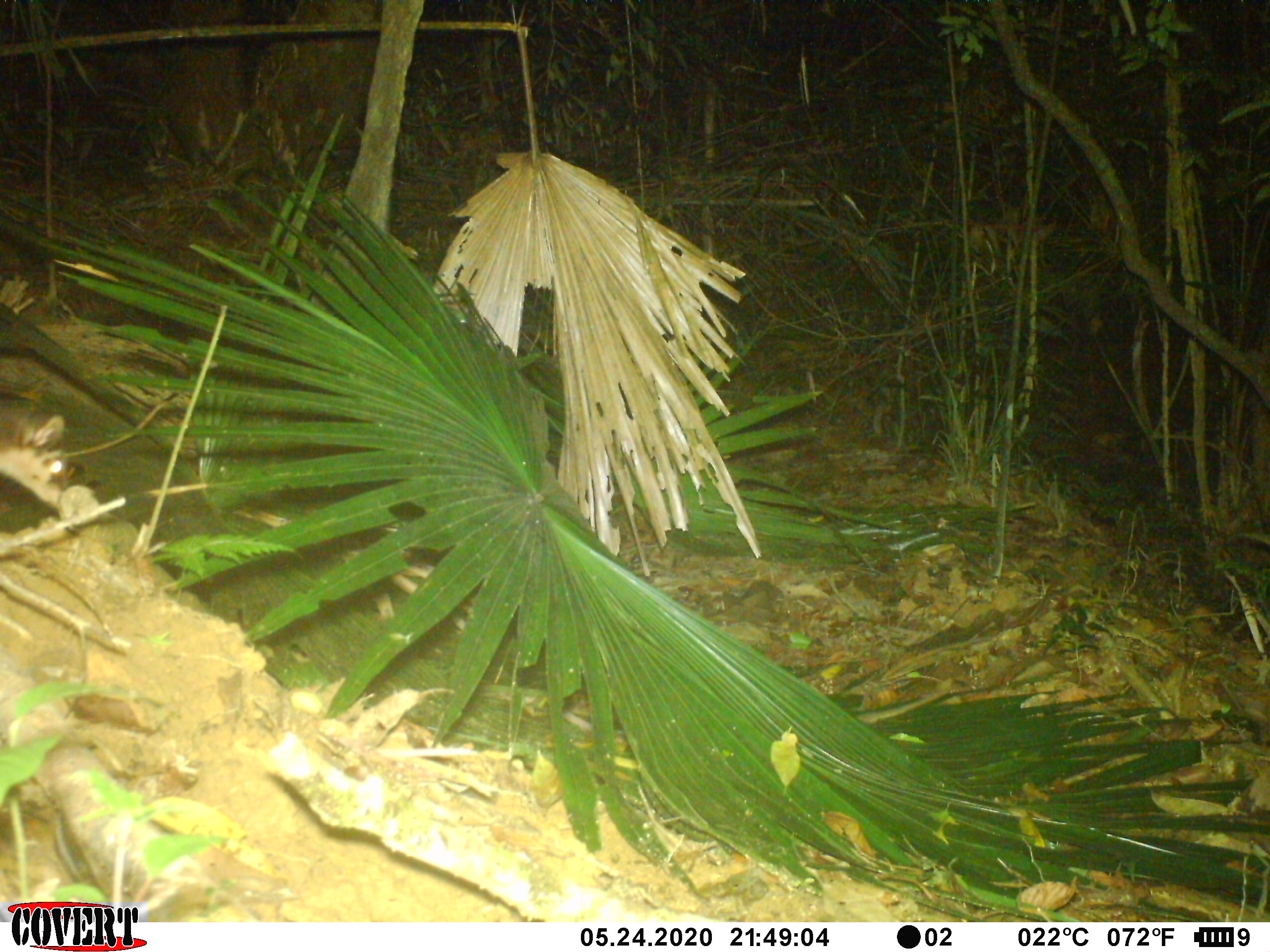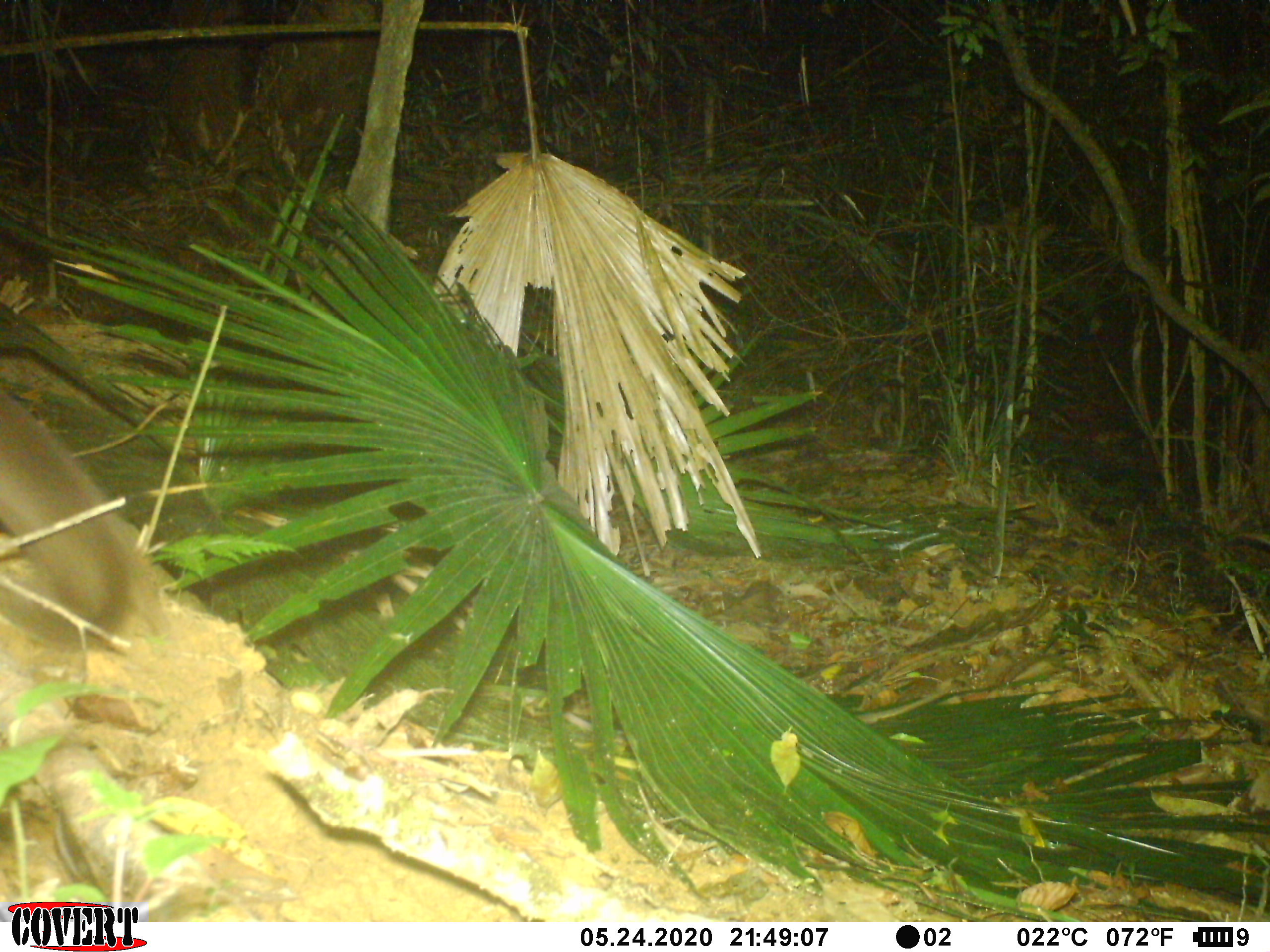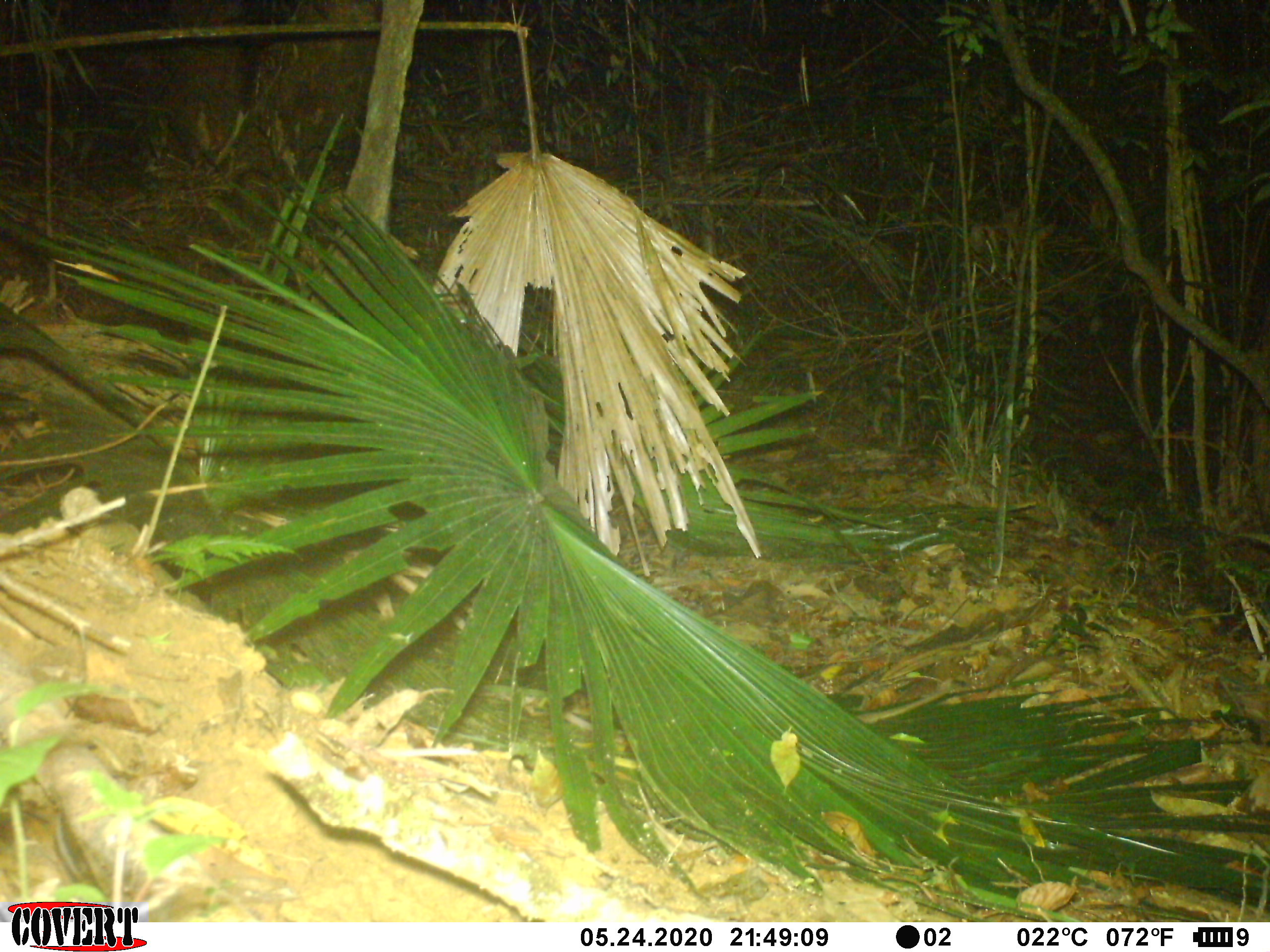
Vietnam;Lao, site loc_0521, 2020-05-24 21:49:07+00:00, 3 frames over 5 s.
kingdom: Animalia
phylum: Chordata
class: Mammalia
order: Carnivora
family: Mustelidae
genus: Melogale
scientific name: Melogale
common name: ferret badger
Ferret badger (Melogale). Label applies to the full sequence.